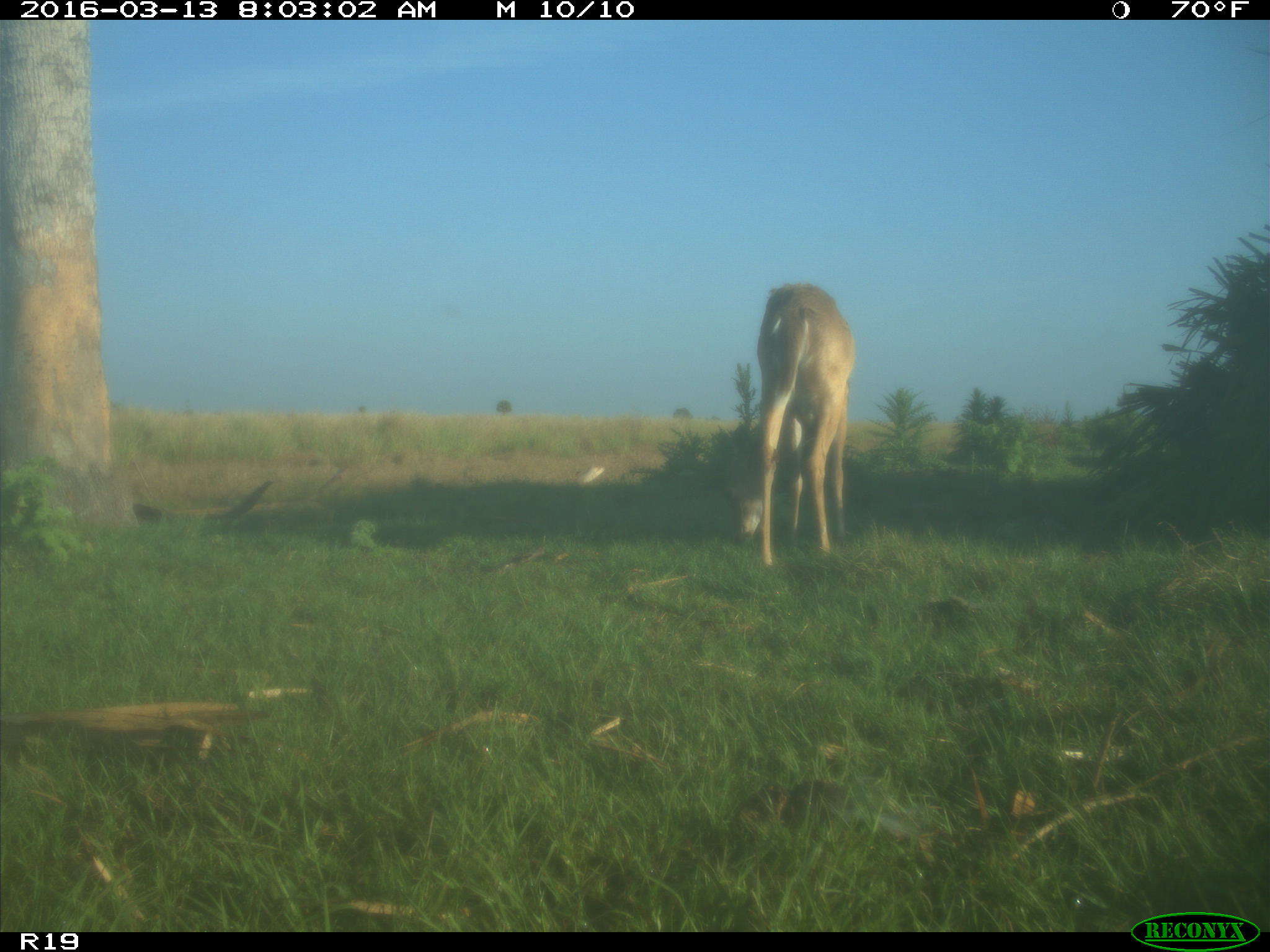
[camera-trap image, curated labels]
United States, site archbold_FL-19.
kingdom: Animalia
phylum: Chordata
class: Mammalia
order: Artiodactyla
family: Cervidae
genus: Odocoileus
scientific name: Odocoileus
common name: deer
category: unidentified deer